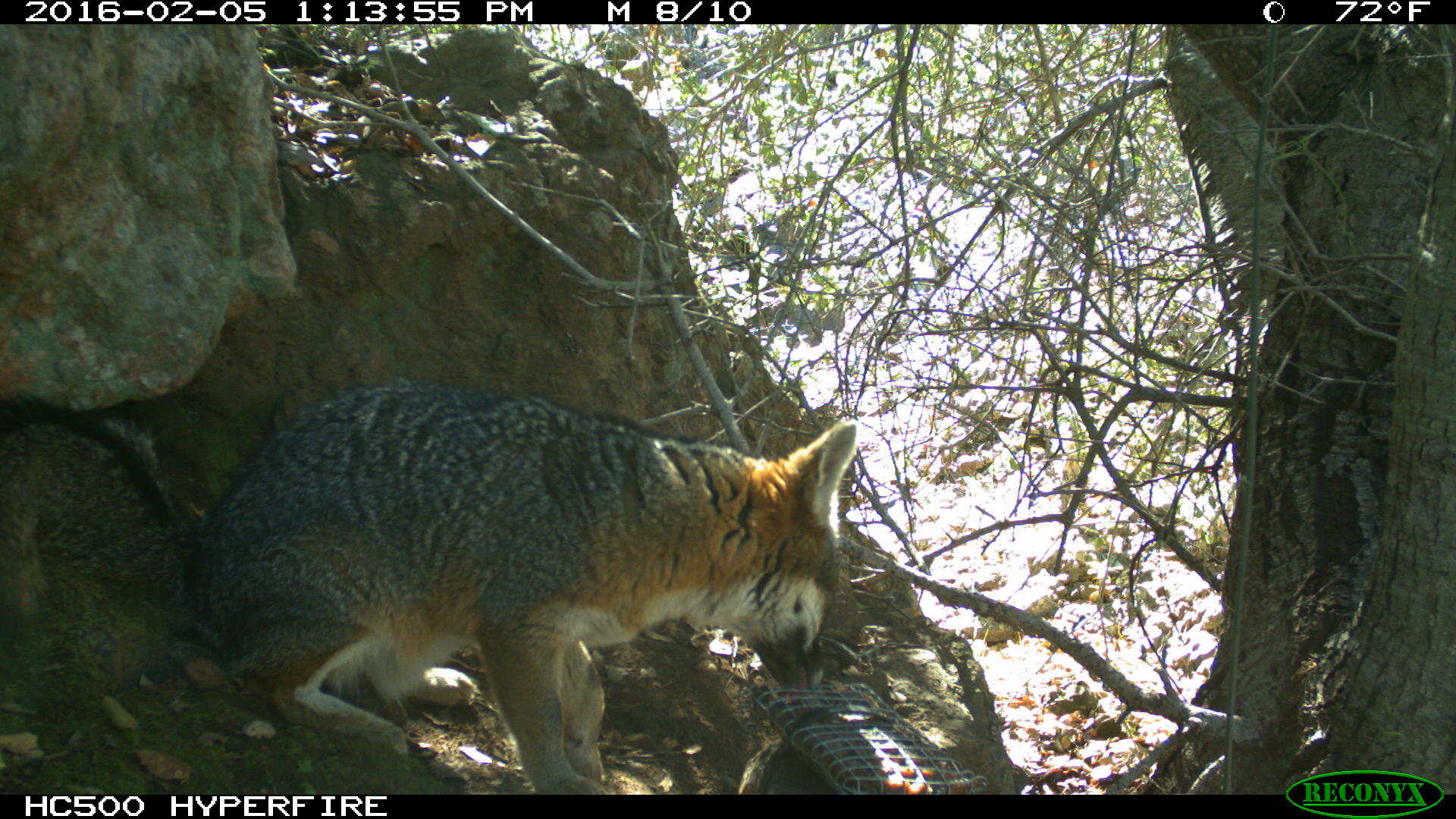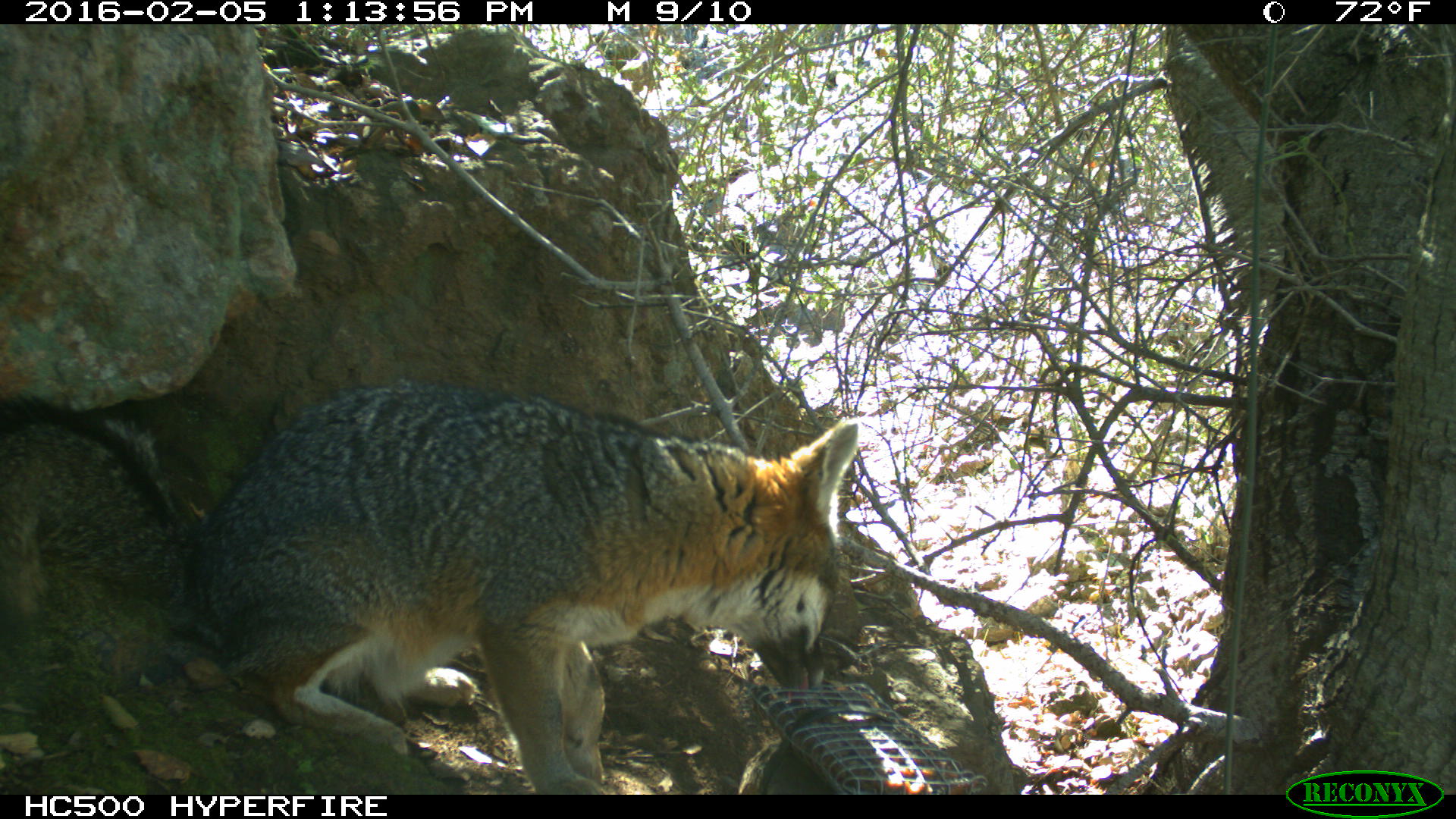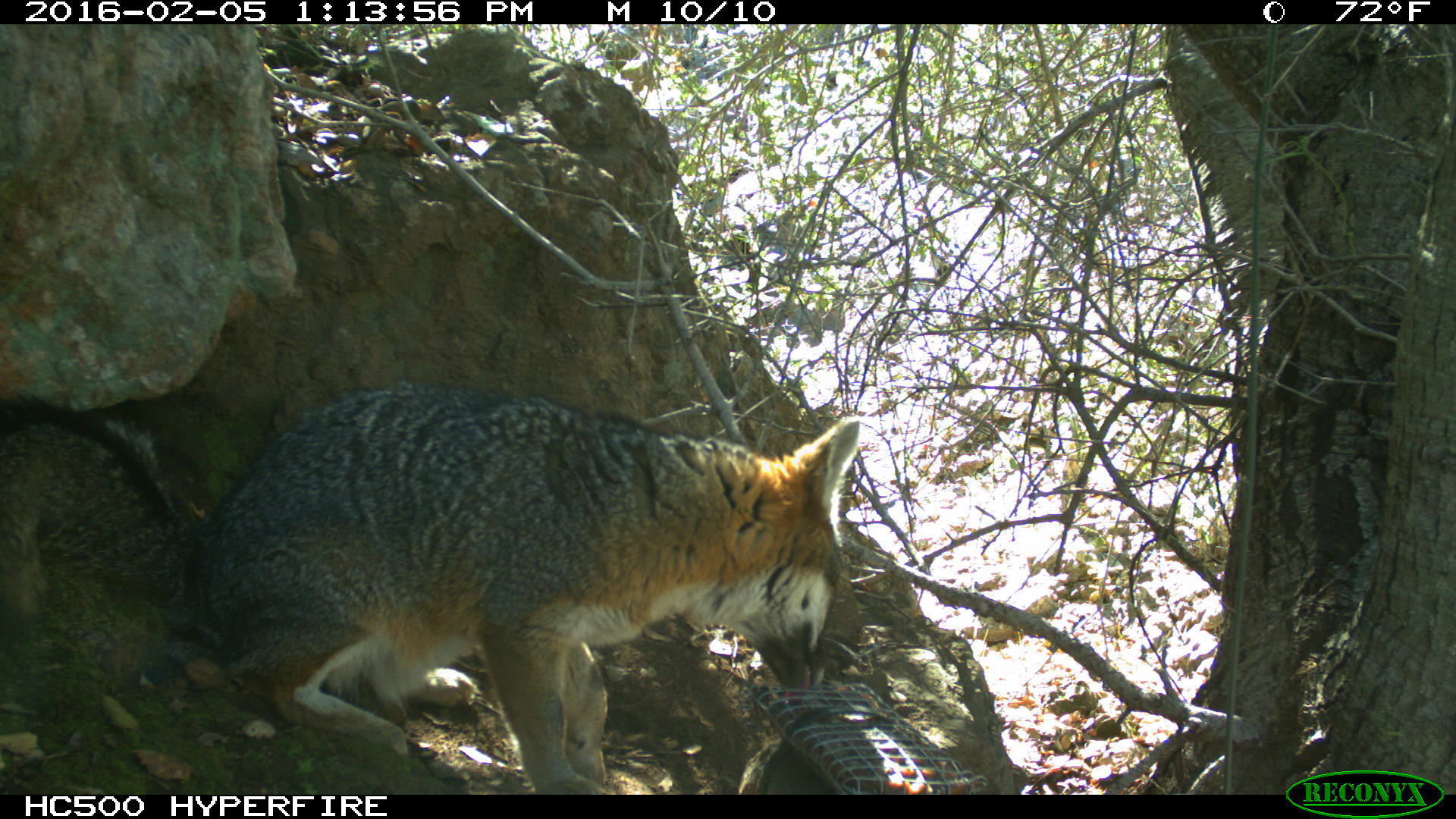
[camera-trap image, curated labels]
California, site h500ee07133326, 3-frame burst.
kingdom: Animalia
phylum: Chordata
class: Mammalia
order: Carnivora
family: Canidae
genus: Urocyon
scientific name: Urocyon littoralis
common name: island fox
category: fox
Fox (island fox) (Urocyon littoralis).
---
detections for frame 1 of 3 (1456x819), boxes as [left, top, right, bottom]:
fox: [0, 377, 861, 792]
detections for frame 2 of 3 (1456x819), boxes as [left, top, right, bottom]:
fox: [0, 378, 857, 794]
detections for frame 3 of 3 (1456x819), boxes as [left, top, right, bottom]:
fox: [0, 380, 860, 794]